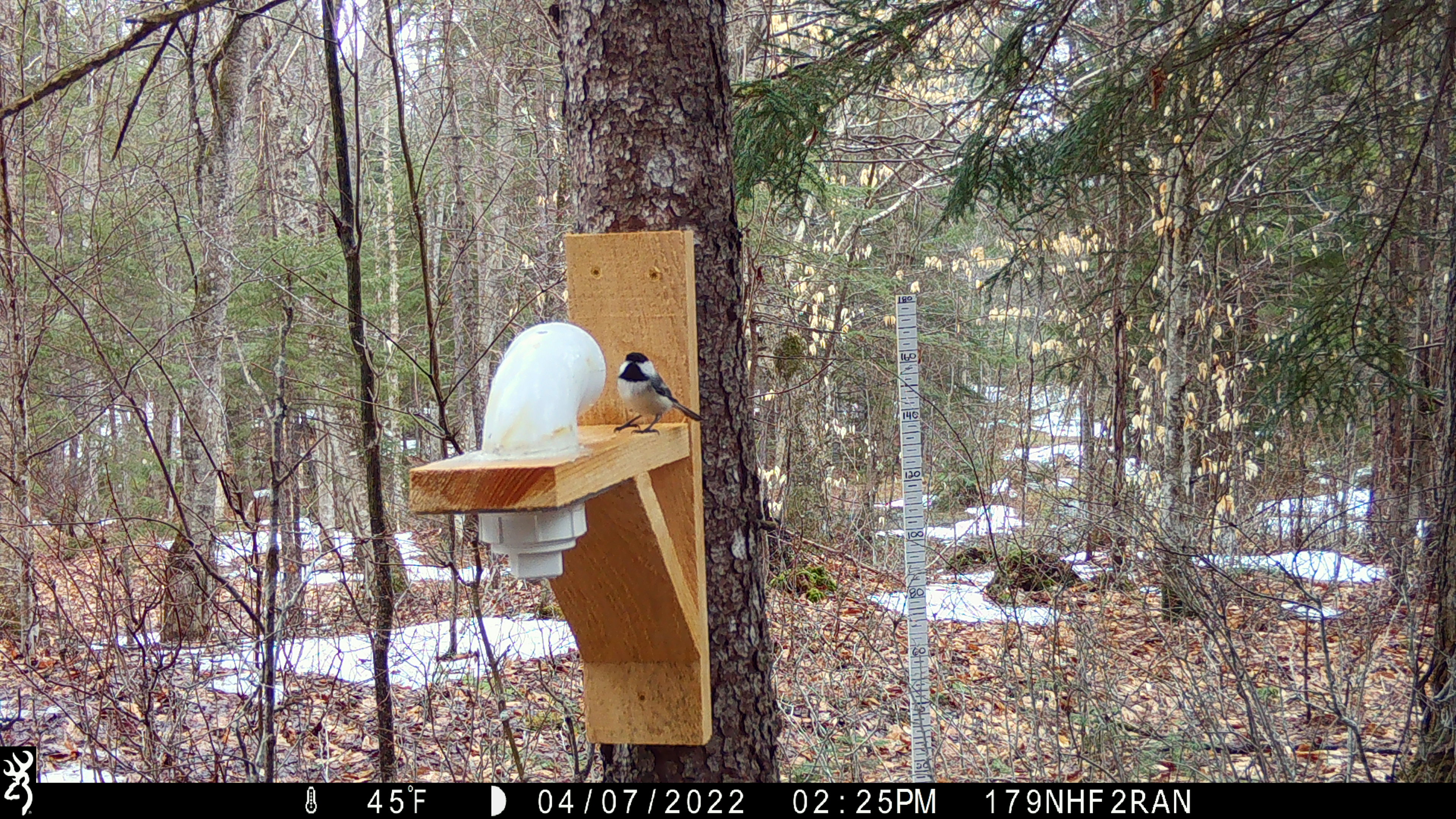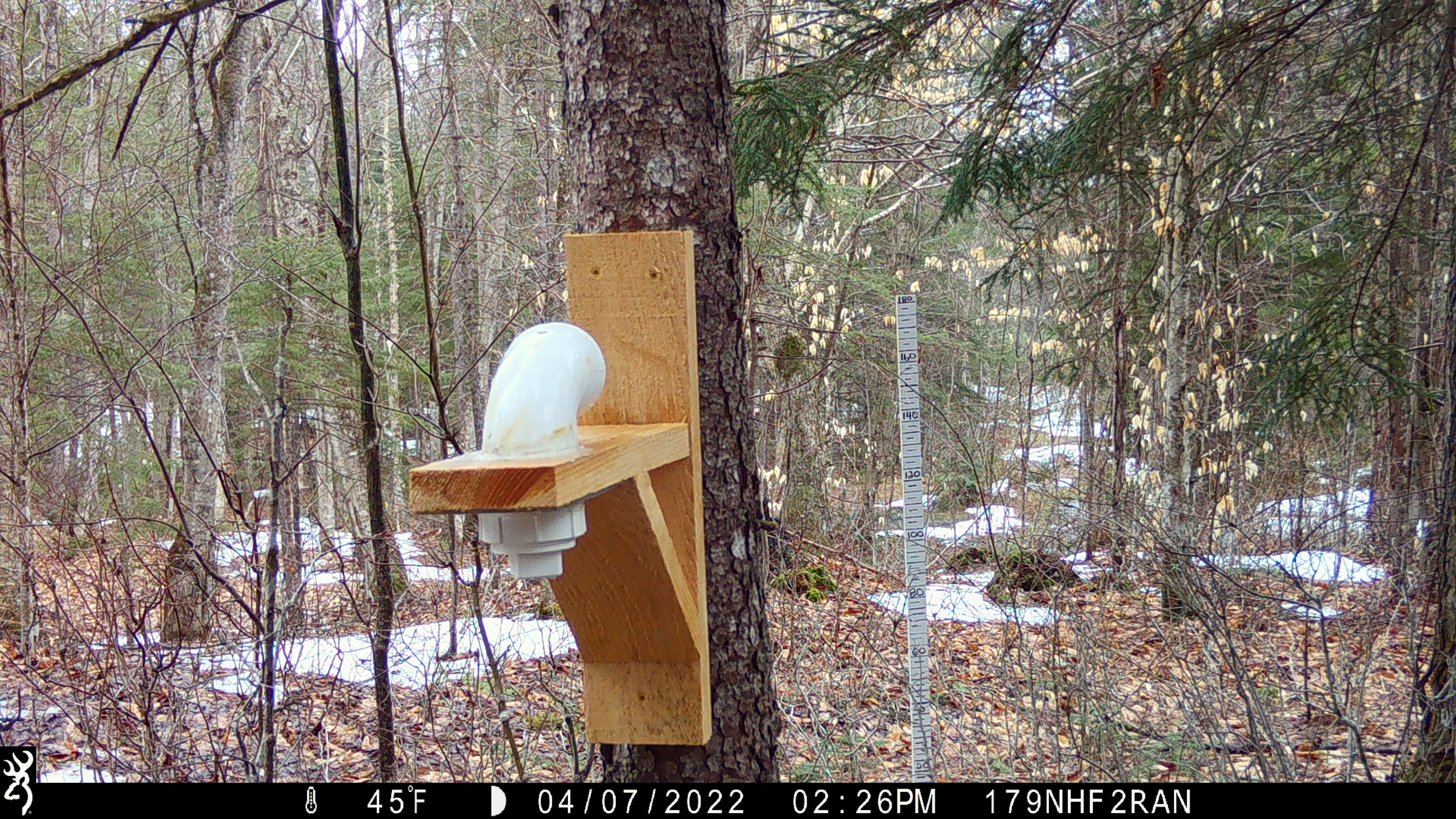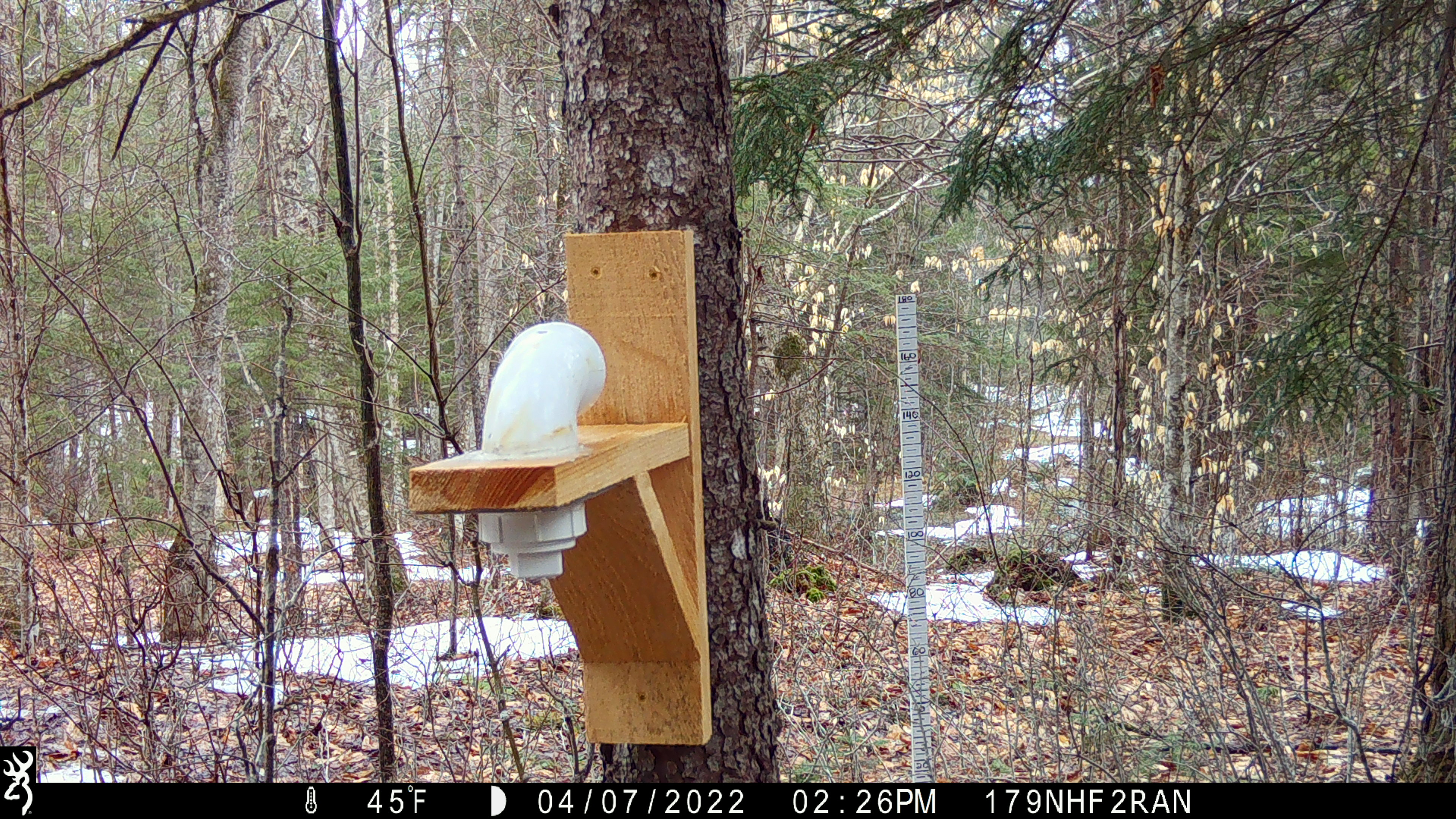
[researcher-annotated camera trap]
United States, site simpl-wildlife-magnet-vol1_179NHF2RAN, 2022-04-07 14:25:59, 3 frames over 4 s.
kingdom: Animalia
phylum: Chordata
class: Aves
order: Passeriformes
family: Paridae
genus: Poecile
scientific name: Poecile atricapillus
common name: black-capped chickadee